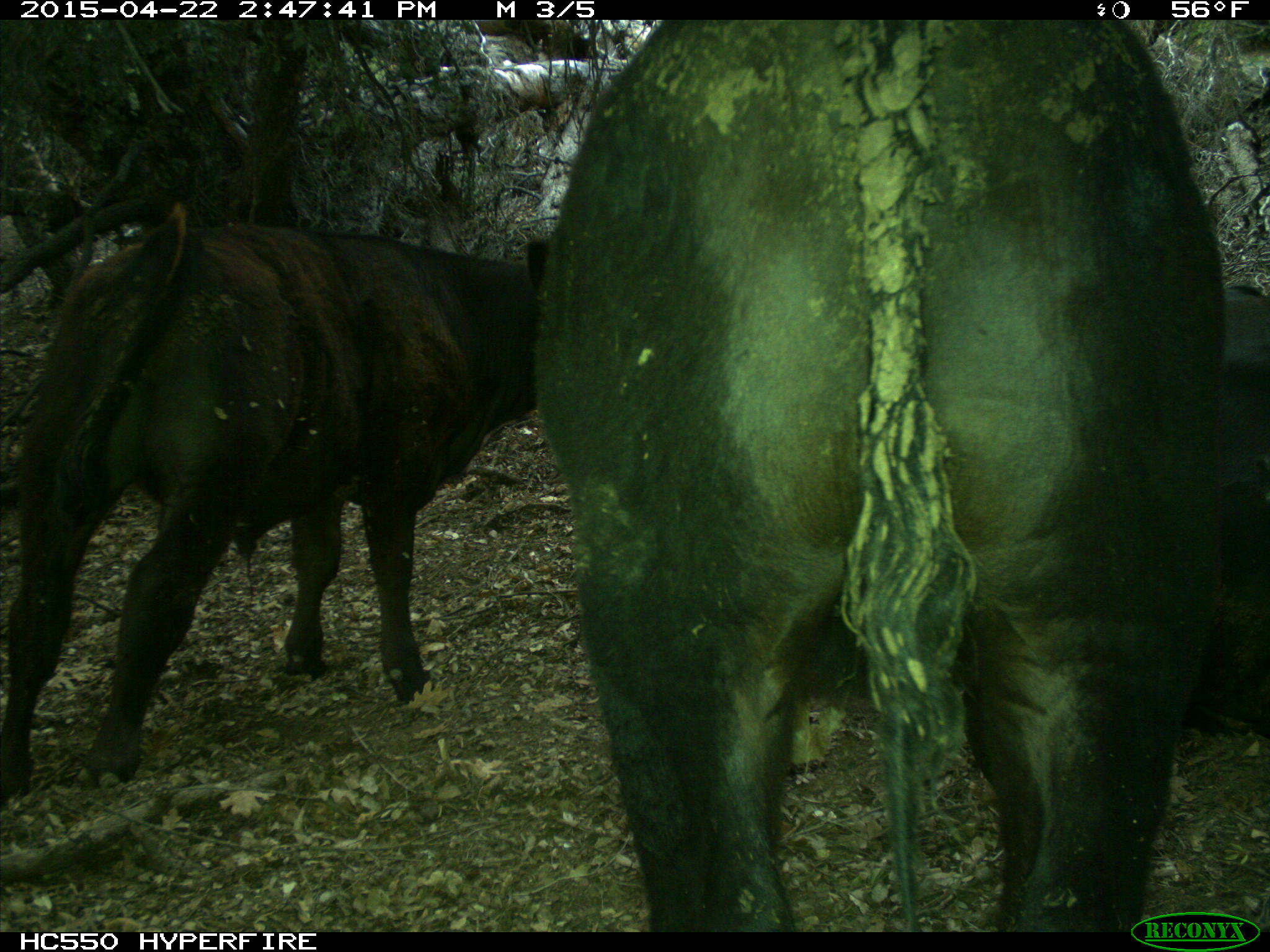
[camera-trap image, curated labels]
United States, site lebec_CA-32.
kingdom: Animalia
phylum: Chordata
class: Mammalia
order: Artiodactyla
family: Bovidae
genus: Bos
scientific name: Bos taurus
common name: domestic cow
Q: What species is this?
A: Bos taurus (domestic cow).